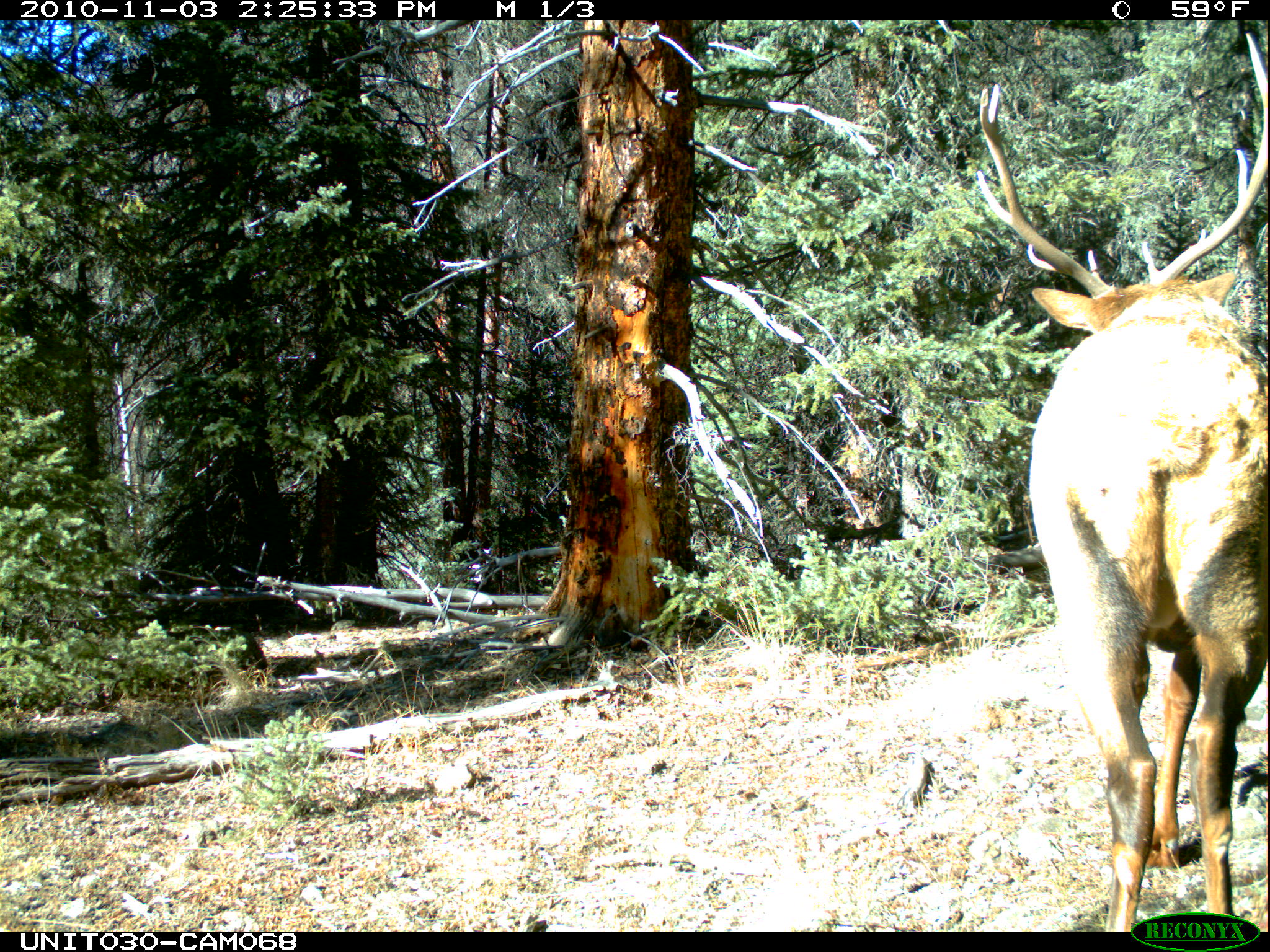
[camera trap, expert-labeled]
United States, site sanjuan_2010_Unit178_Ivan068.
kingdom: Animalia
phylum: Chordata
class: Mammalia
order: Artiodactyla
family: Cervidae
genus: Cervus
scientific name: Cervus elaphus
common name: red deer